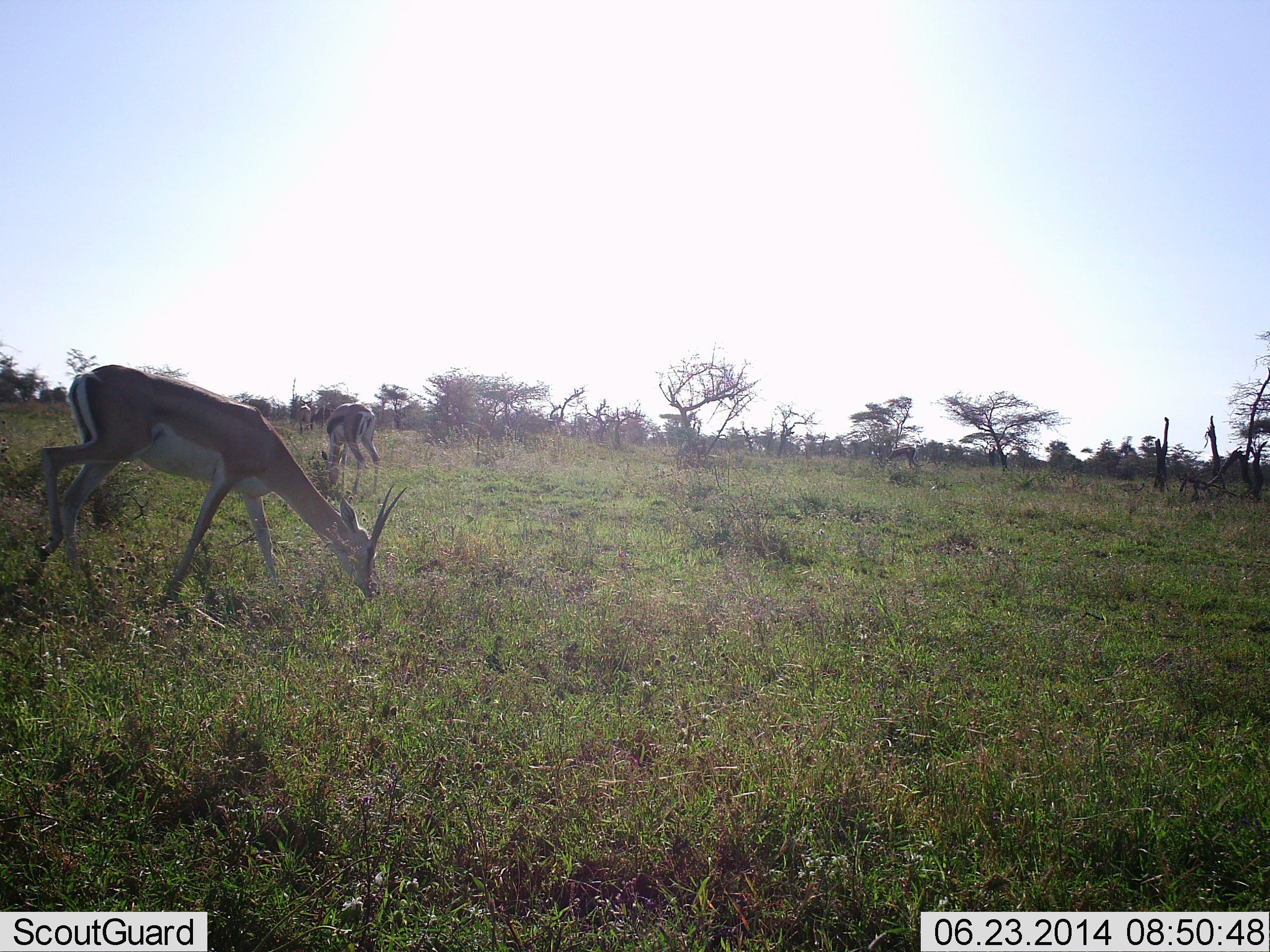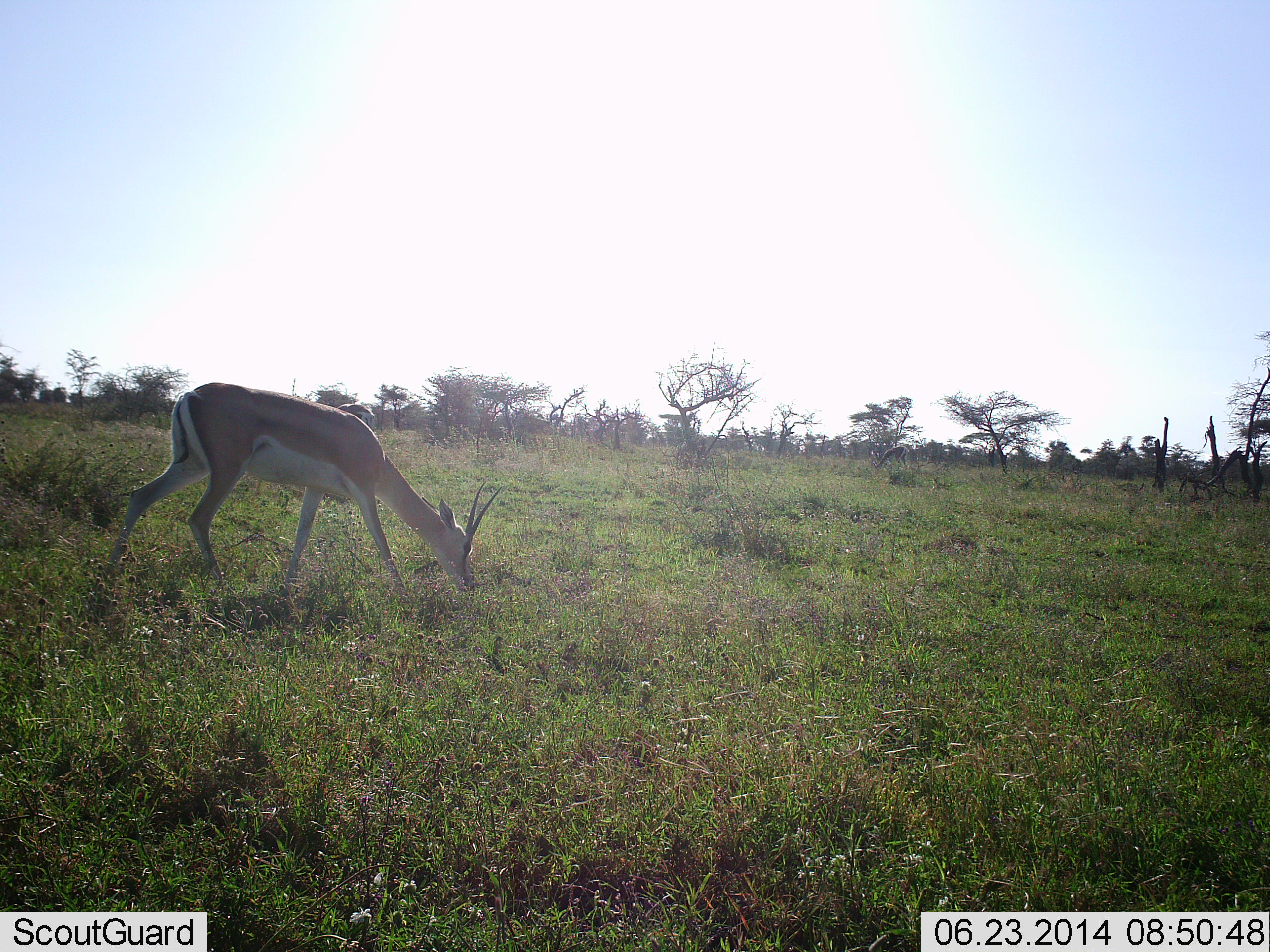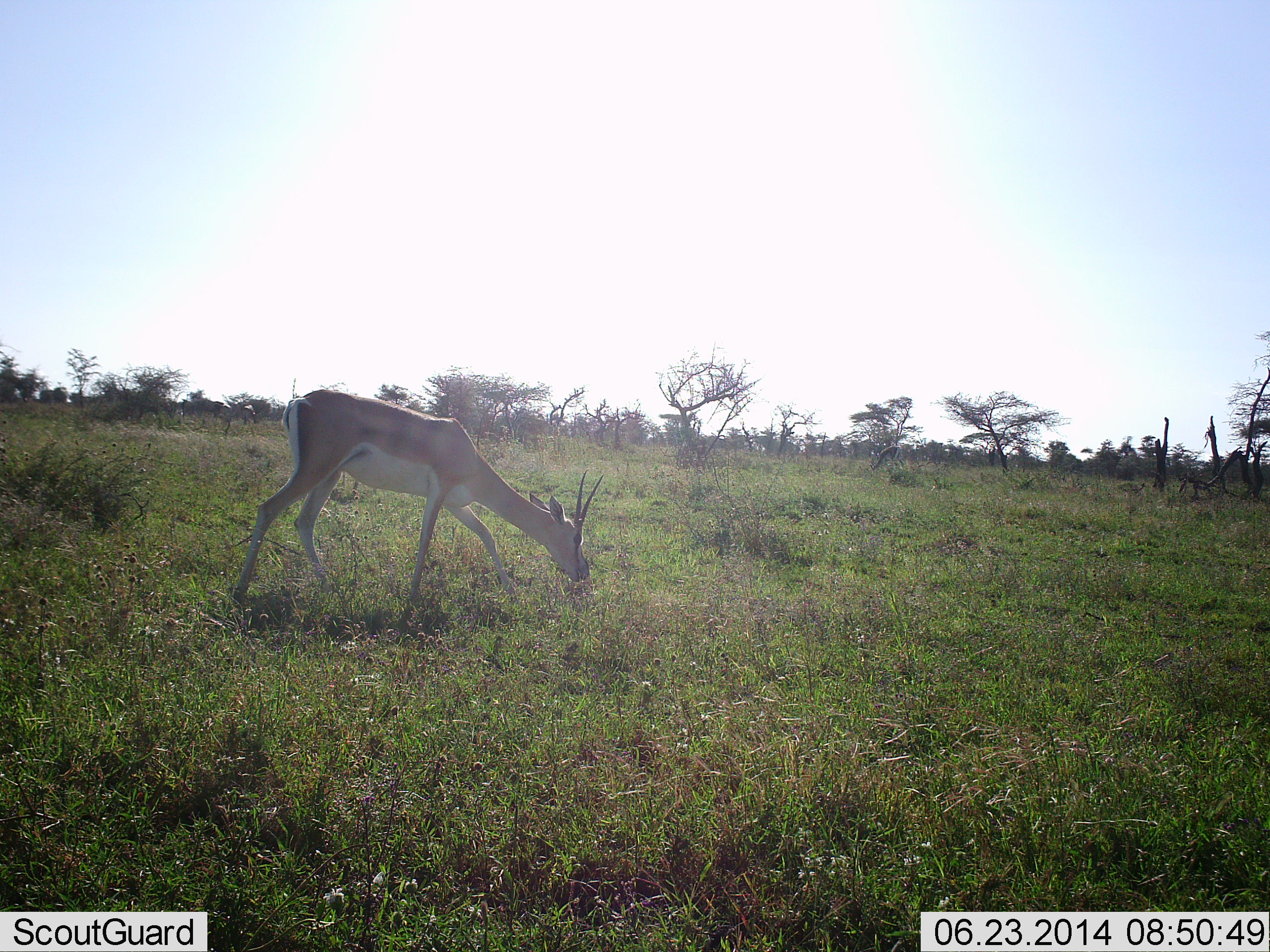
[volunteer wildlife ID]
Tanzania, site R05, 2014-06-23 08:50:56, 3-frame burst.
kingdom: Animalia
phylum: Chordata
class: Mammalia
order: Artiodactyla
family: Bovidae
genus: Nanger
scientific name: Nanger granti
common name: grant's gazelle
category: gazellegrants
Gazellegrants (grant's gazelle) (Nanger granti), count 1. Behavior (volunteer vote fractions): standing 0%, resting 0%, moving 33%, interacting 0%. Young present (vote fraction): 0%. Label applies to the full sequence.